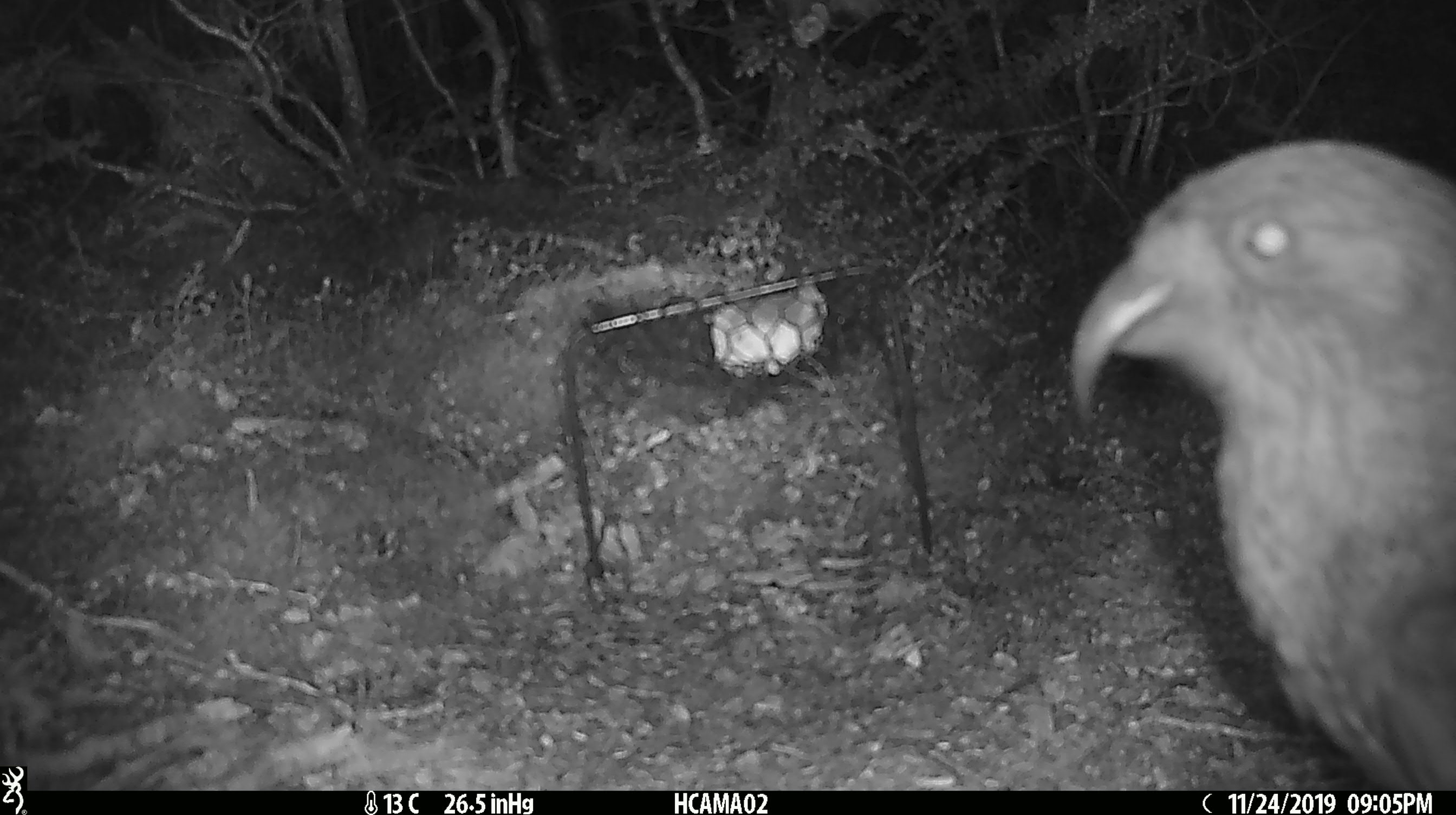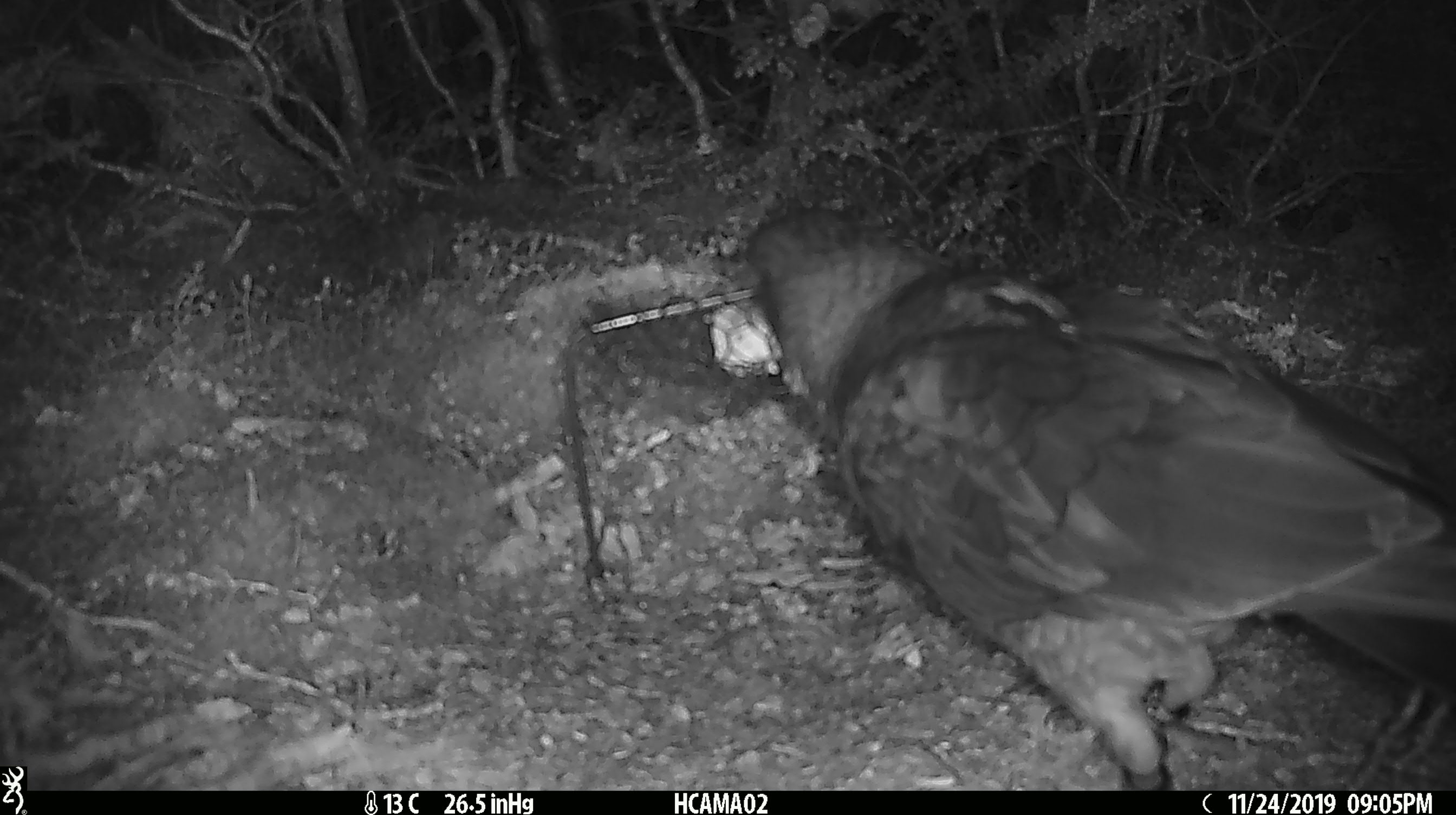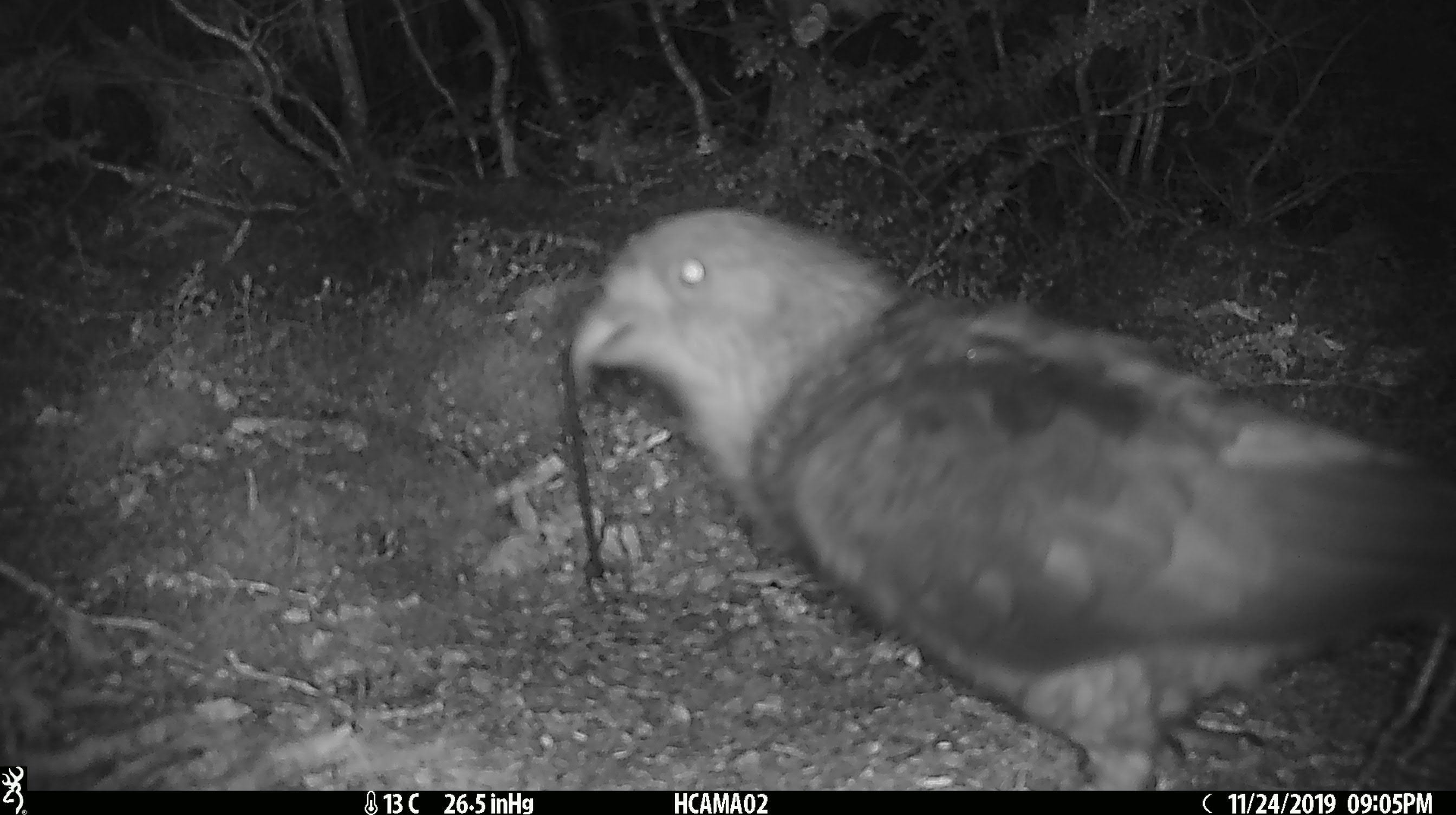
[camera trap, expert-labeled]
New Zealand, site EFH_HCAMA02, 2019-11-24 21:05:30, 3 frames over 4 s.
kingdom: Animalia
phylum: Chordata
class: Aves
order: Psittaciformes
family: Strigopidae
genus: Nestor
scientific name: Nestor notabilis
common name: kea